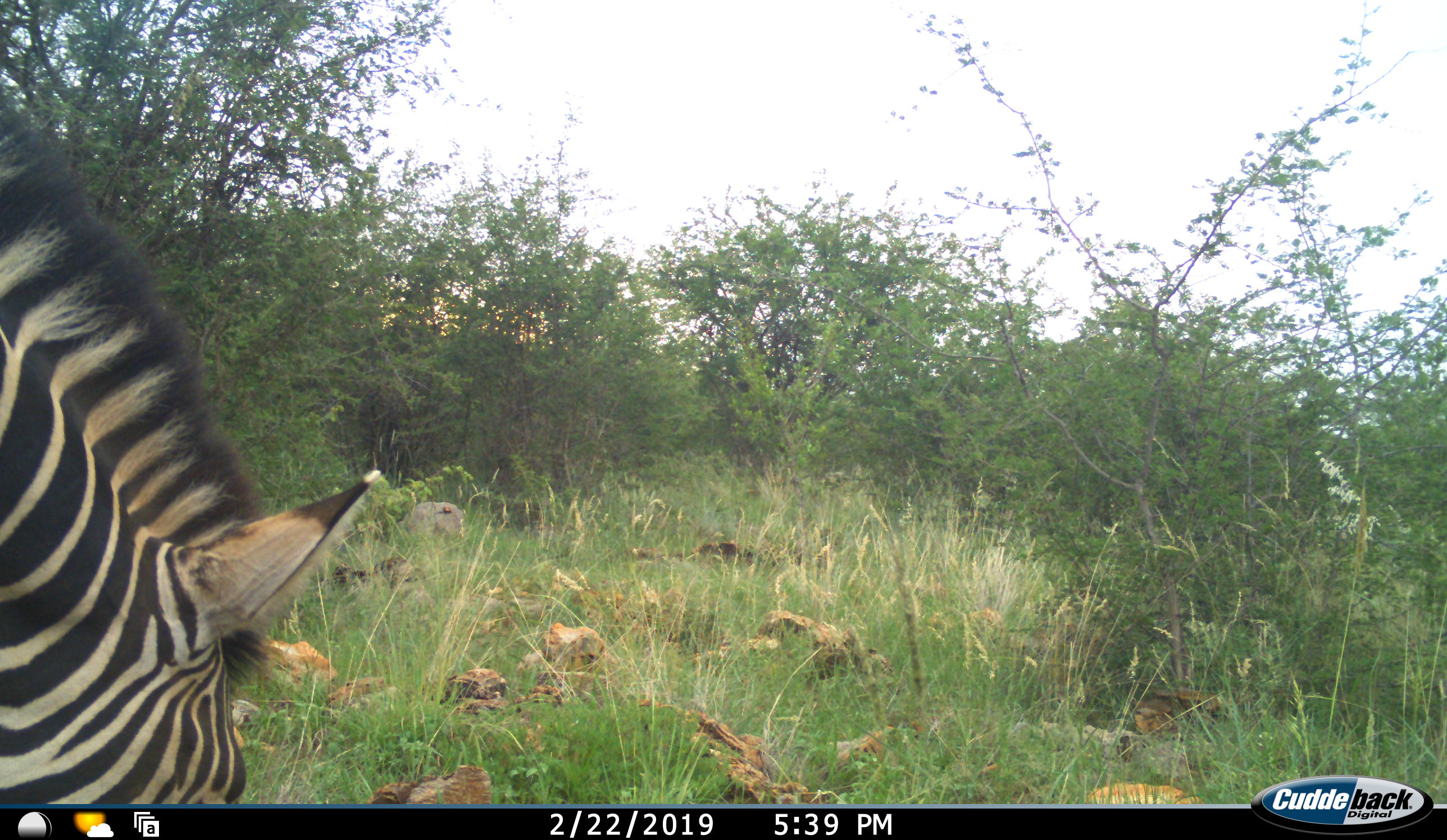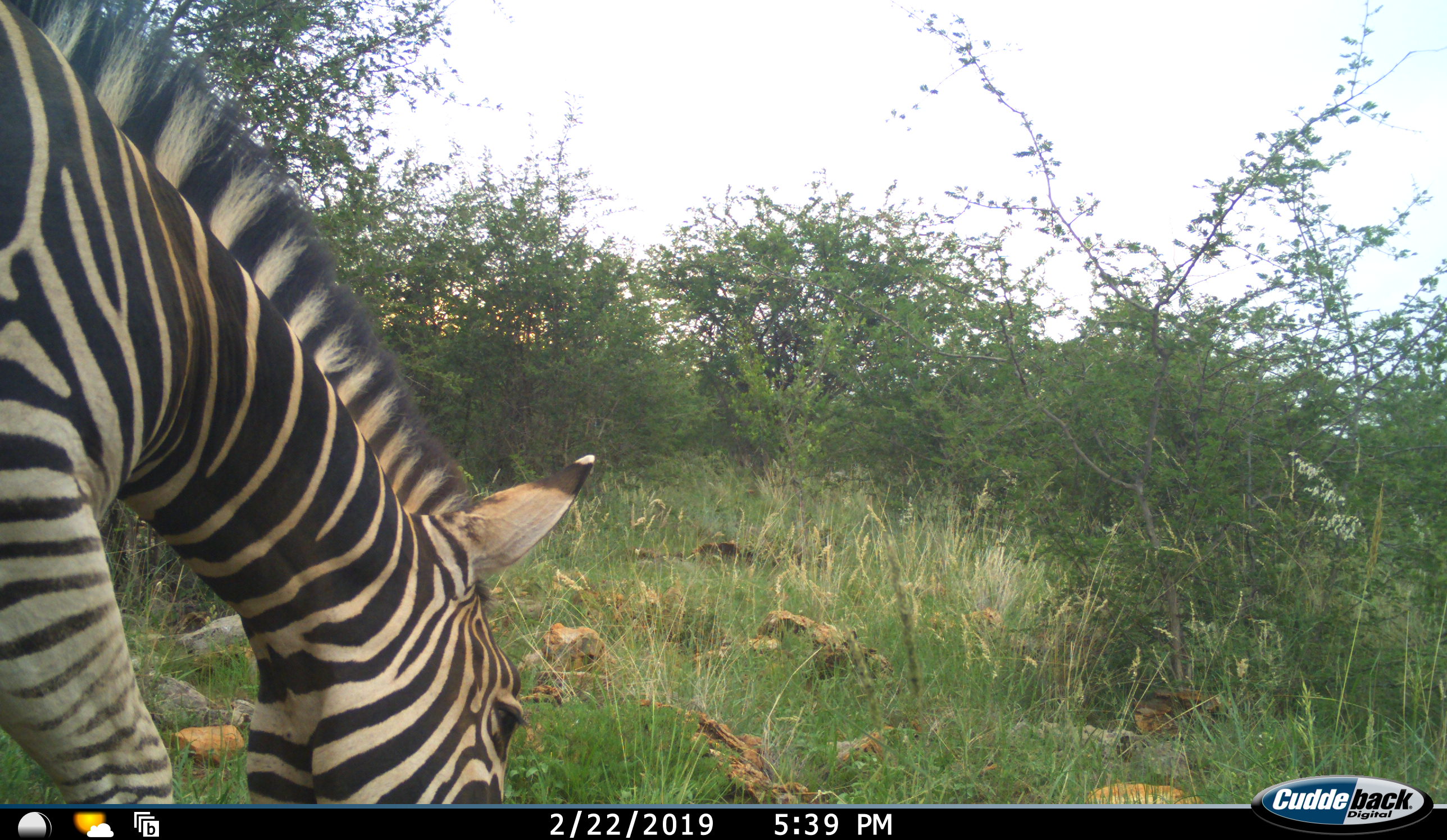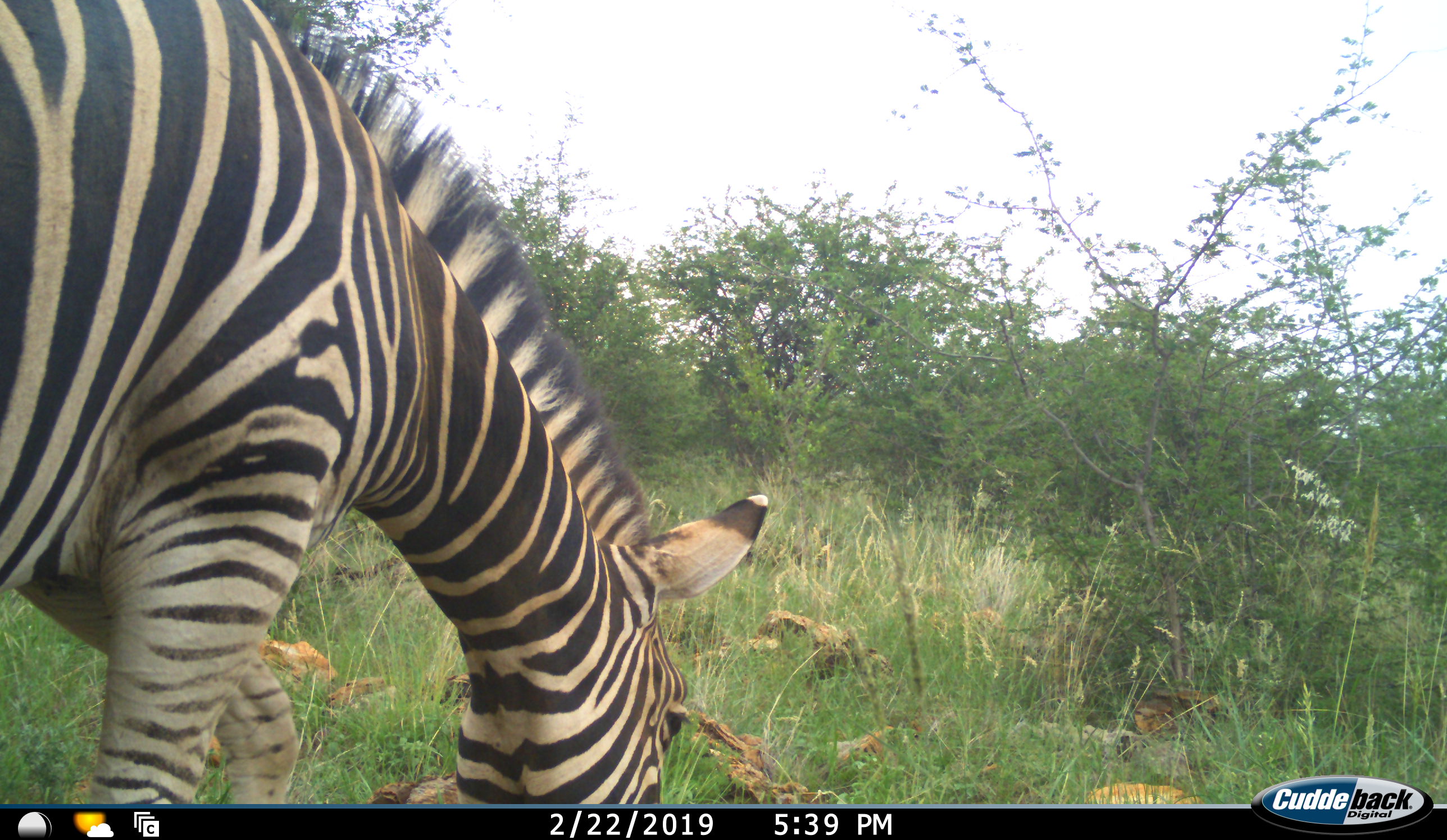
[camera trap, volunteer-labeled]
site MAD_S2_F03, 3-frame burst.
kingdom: Animalia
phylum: Chordata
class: Mammalia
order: Perissodactyla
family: Equidae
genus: Equus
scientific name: Equus quagga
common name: plains zebra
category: zebraplains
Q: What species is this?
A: Zebraplains (plains zebra) (Equus quagga).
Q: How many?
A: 1.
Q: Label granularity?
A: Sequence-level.